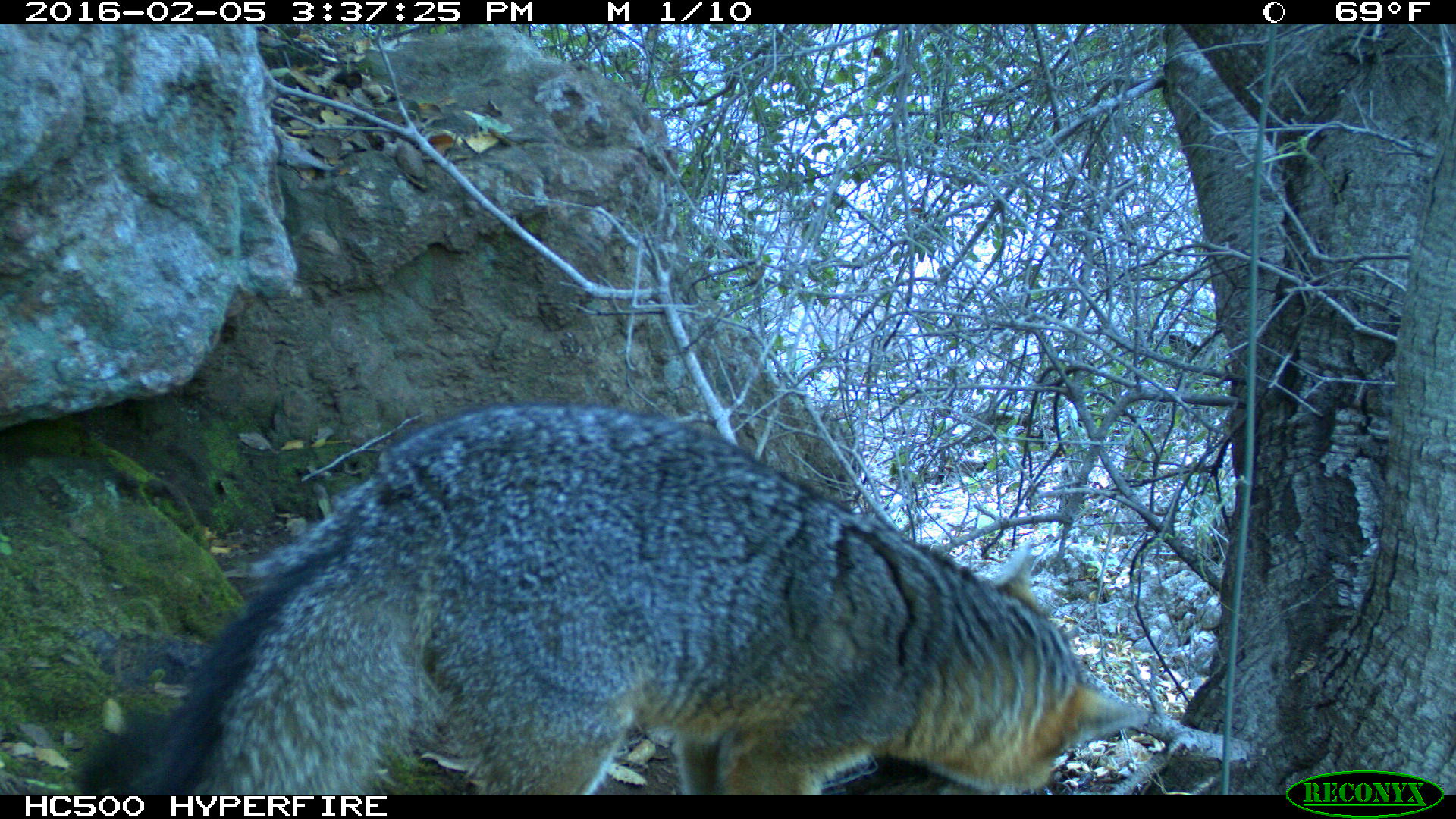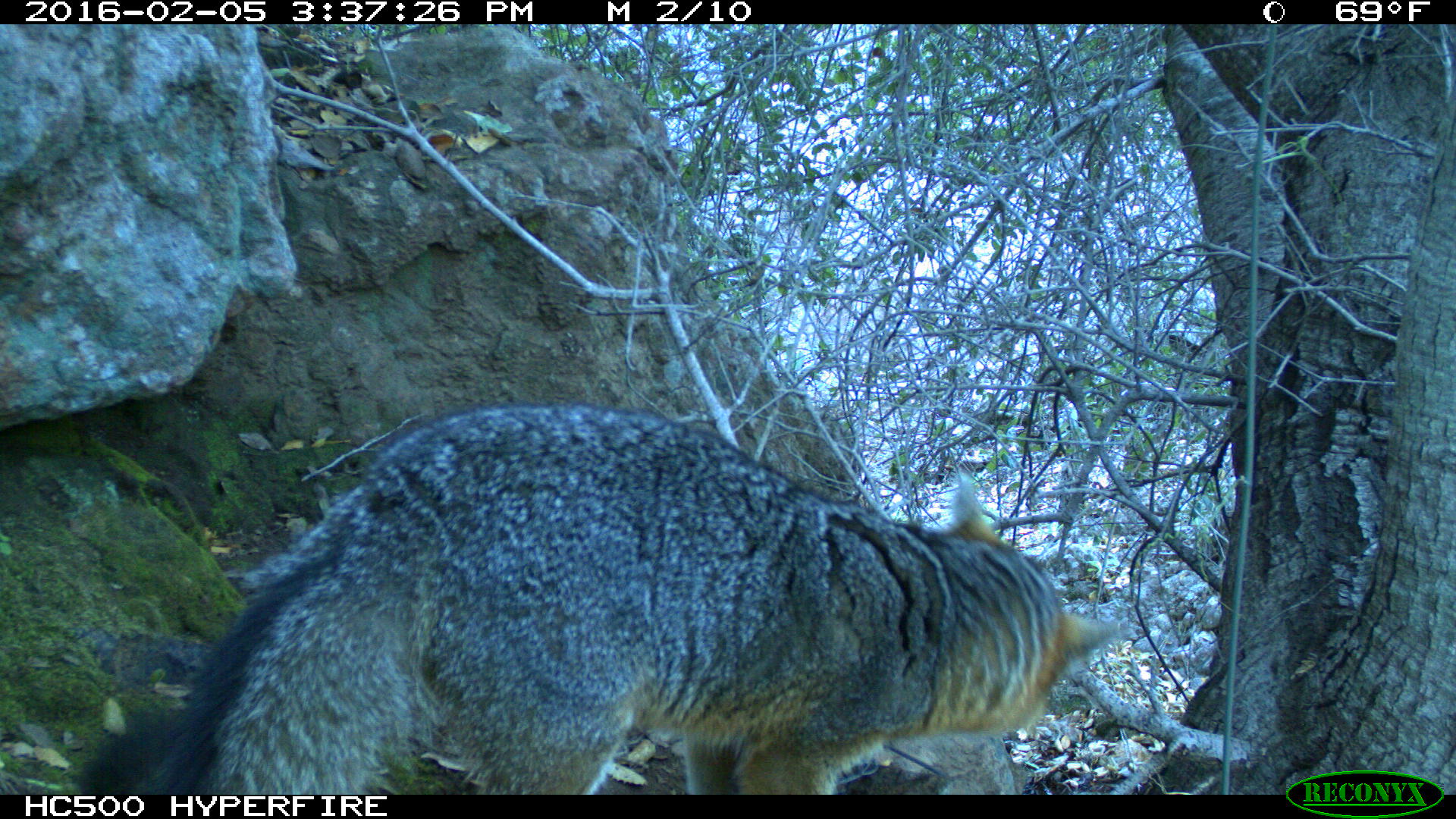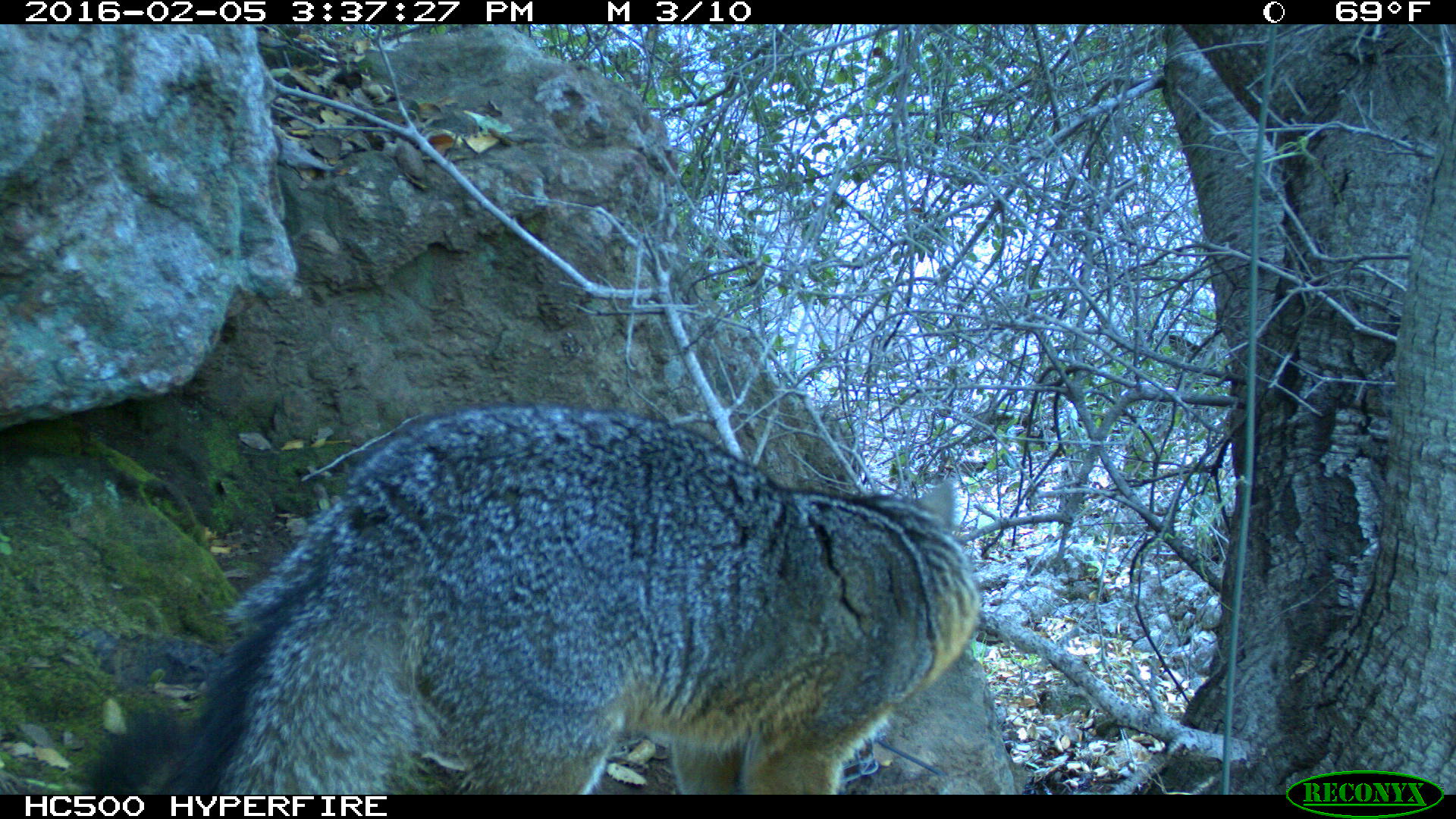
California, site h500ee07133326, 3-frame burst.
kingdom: Animalia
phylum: Chordata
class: Mammalia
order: Carnivora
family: Canidae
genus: Urocyon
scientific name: Urocyon littoralis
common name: island fox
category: fox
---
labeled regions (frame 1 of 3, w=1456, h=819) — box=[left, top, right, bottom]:
fox: box=[69, 402, 1148, 795]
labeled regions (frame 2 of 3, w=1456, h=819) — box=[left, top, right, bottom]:
fox: box=[62, 403, 1122, 792]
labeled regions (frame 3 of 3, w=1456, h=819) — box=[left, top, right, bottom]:
fox: box=[80, 403, 980, 793]